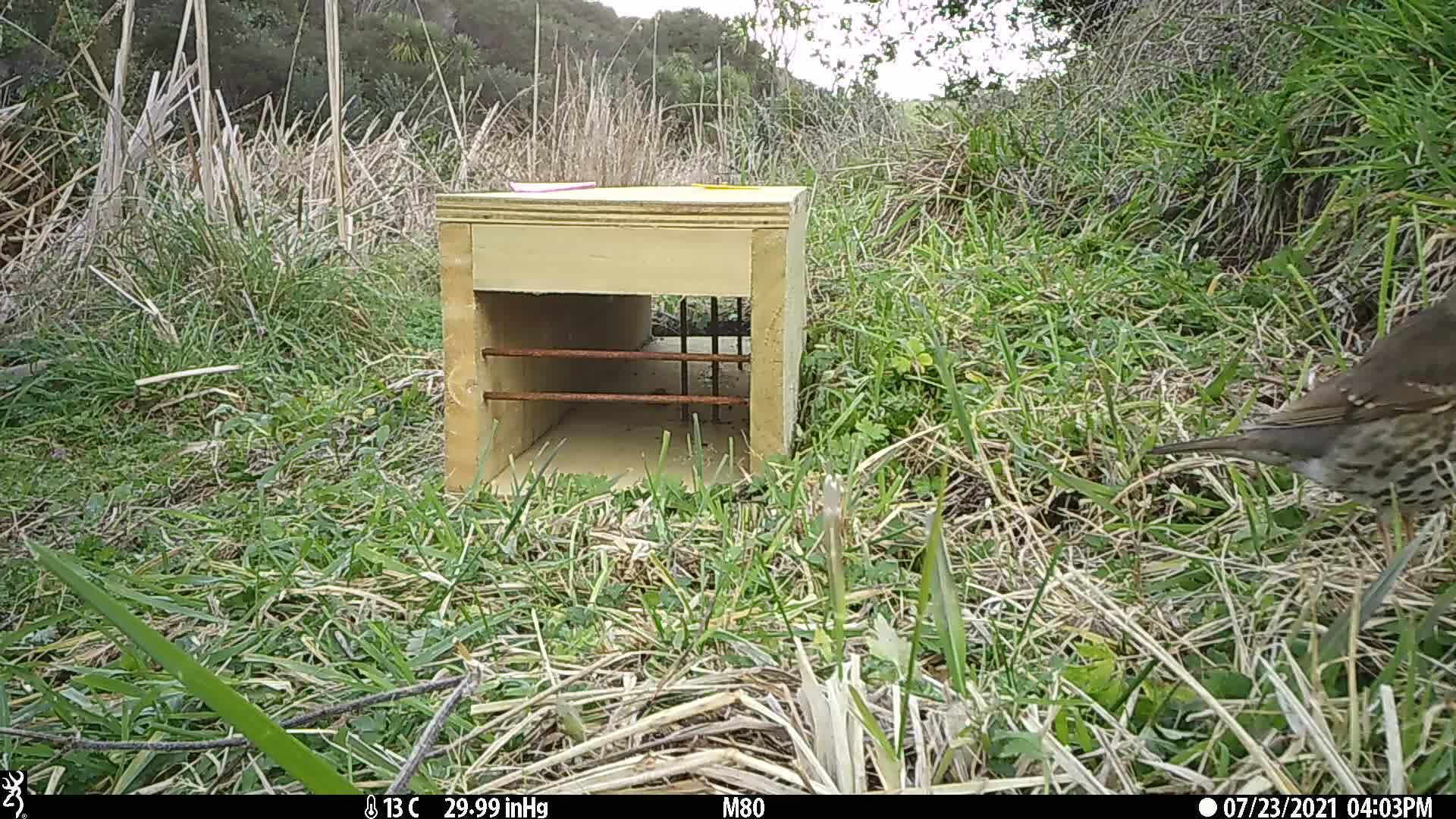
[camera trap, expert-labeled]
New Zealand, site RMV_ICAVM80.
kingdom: Animalia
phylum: Chordata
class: Aves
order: Passeriformes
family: Turdidae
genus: Turdus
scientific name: Turdus philomelos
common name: song thrush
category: thrush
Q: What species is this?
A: Thrush (song thrush) (Turdus philomelos).